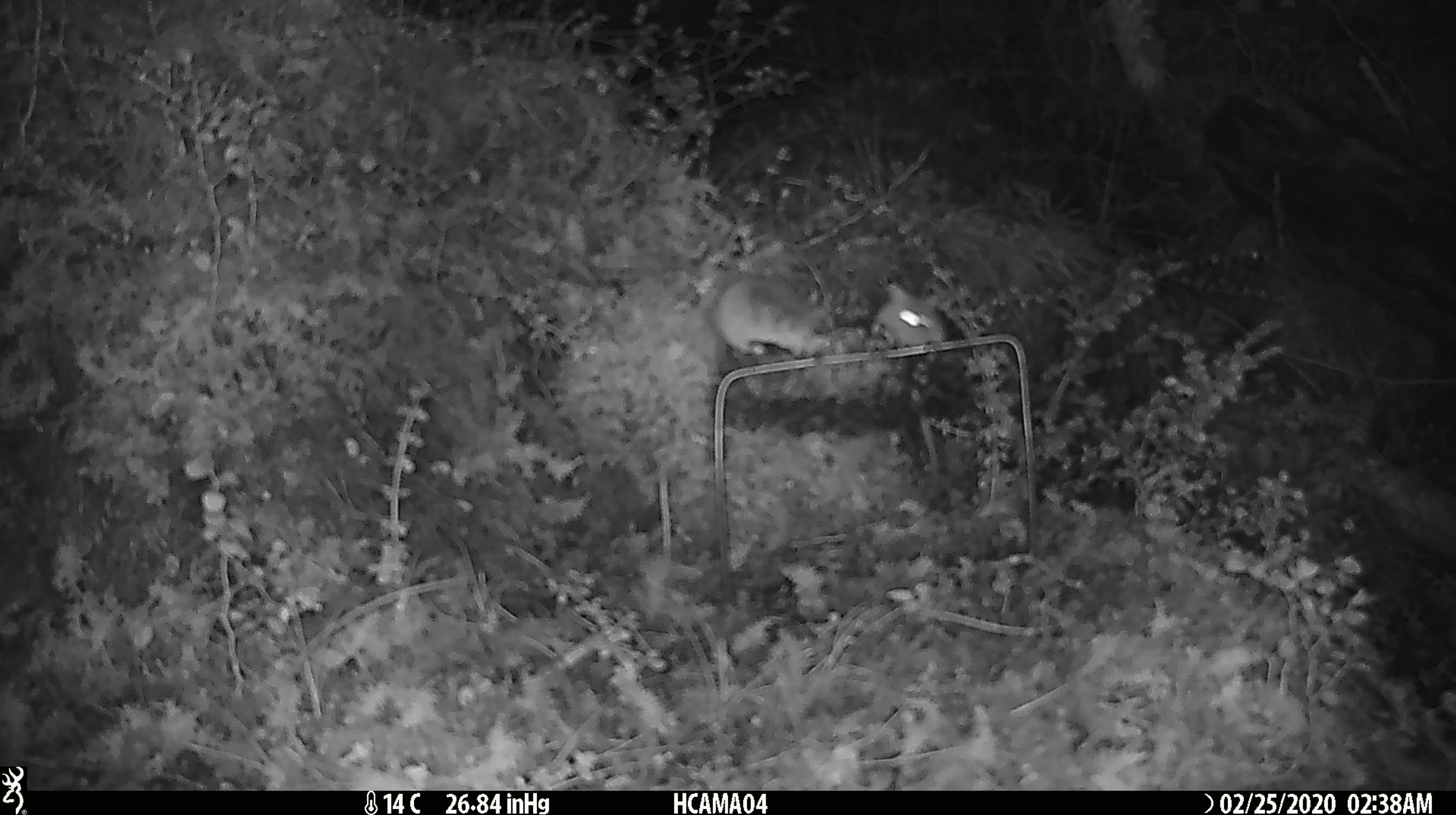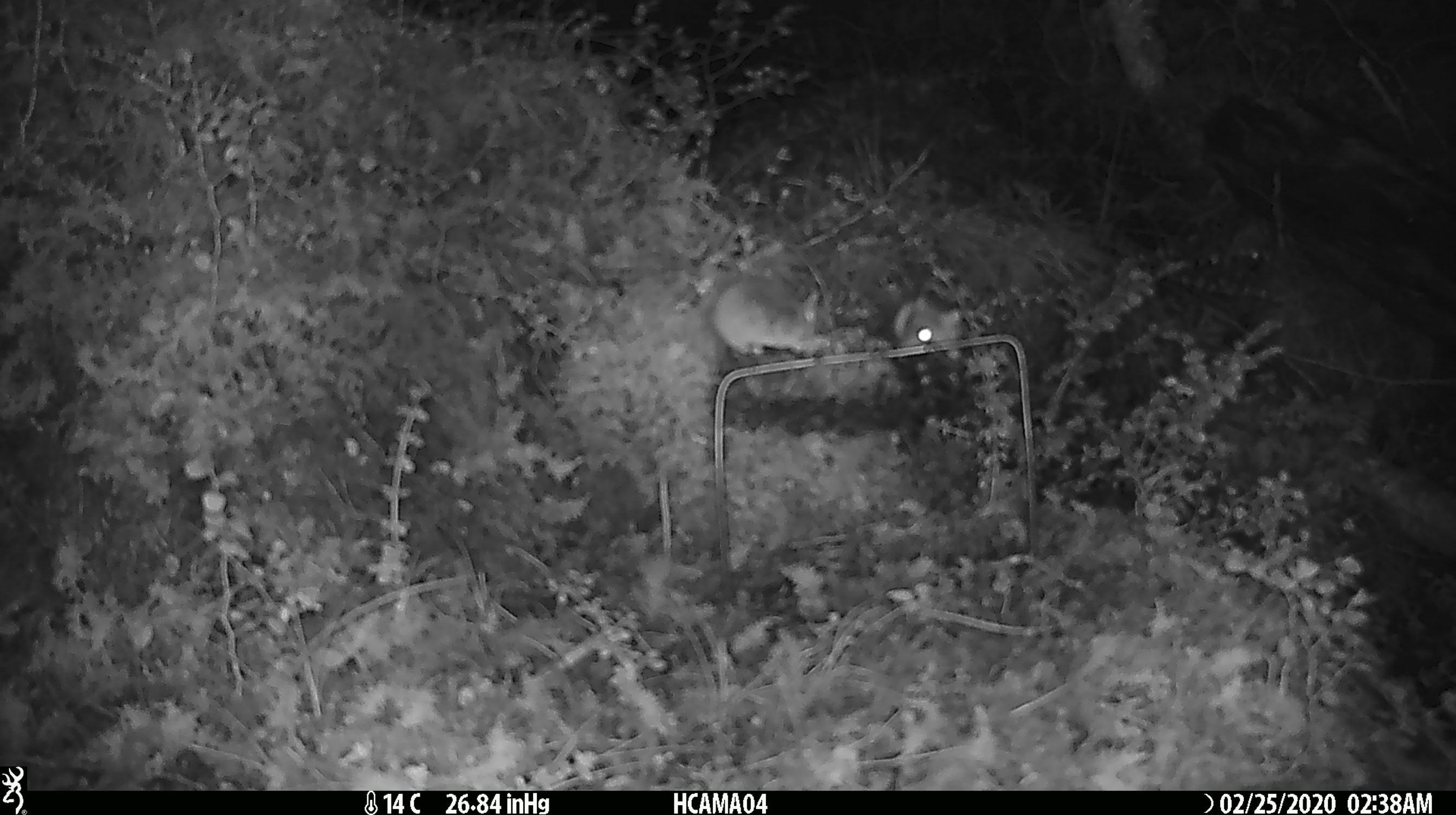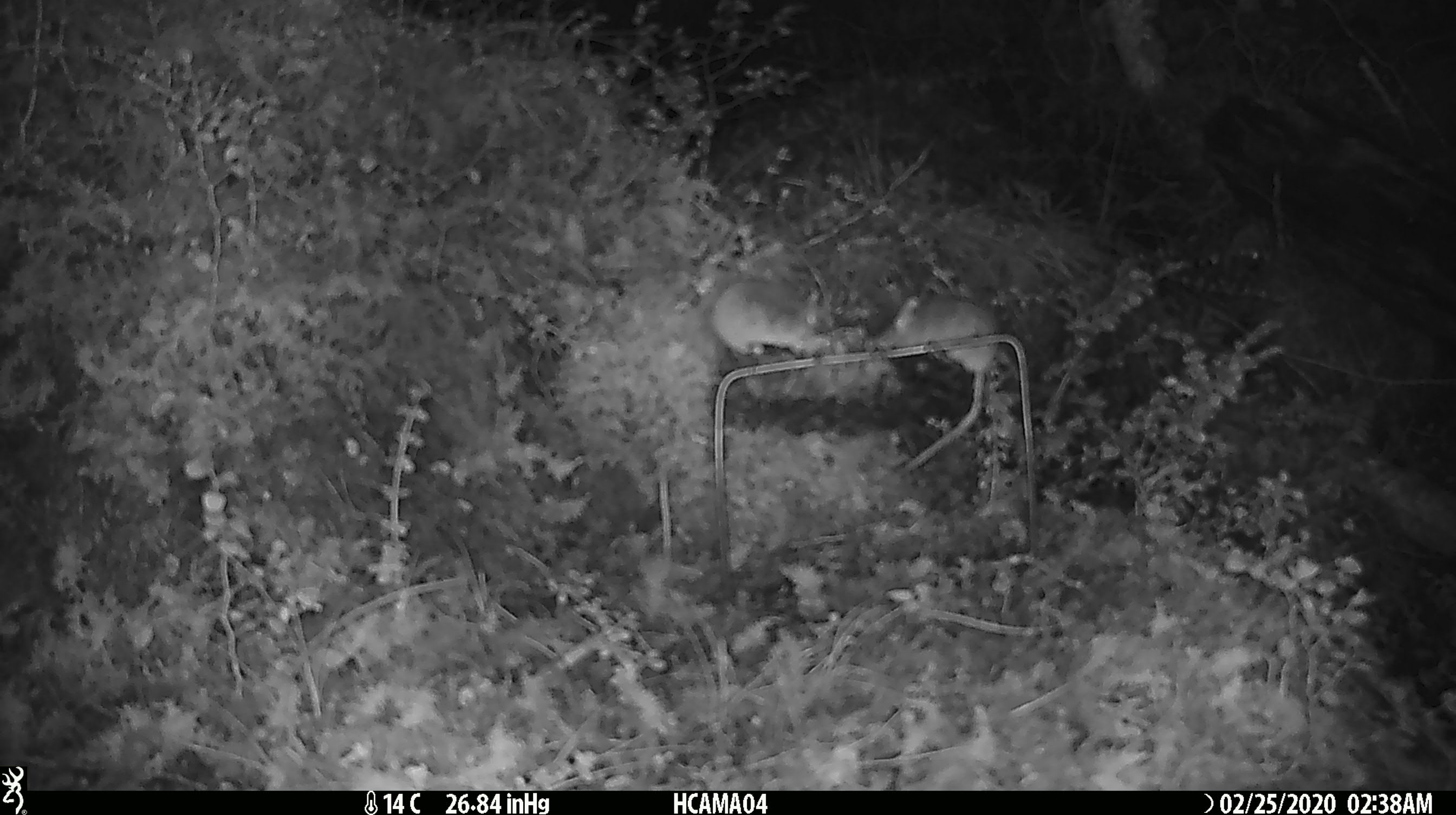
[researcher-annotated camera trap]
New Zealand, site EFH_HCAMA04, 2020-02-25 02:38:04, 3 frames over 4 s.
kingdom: Animalia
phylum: Chordata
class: Mammalia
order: Rodentia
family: Muridae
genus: Mus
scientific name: Mus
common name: mouse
Mouse (Mus).